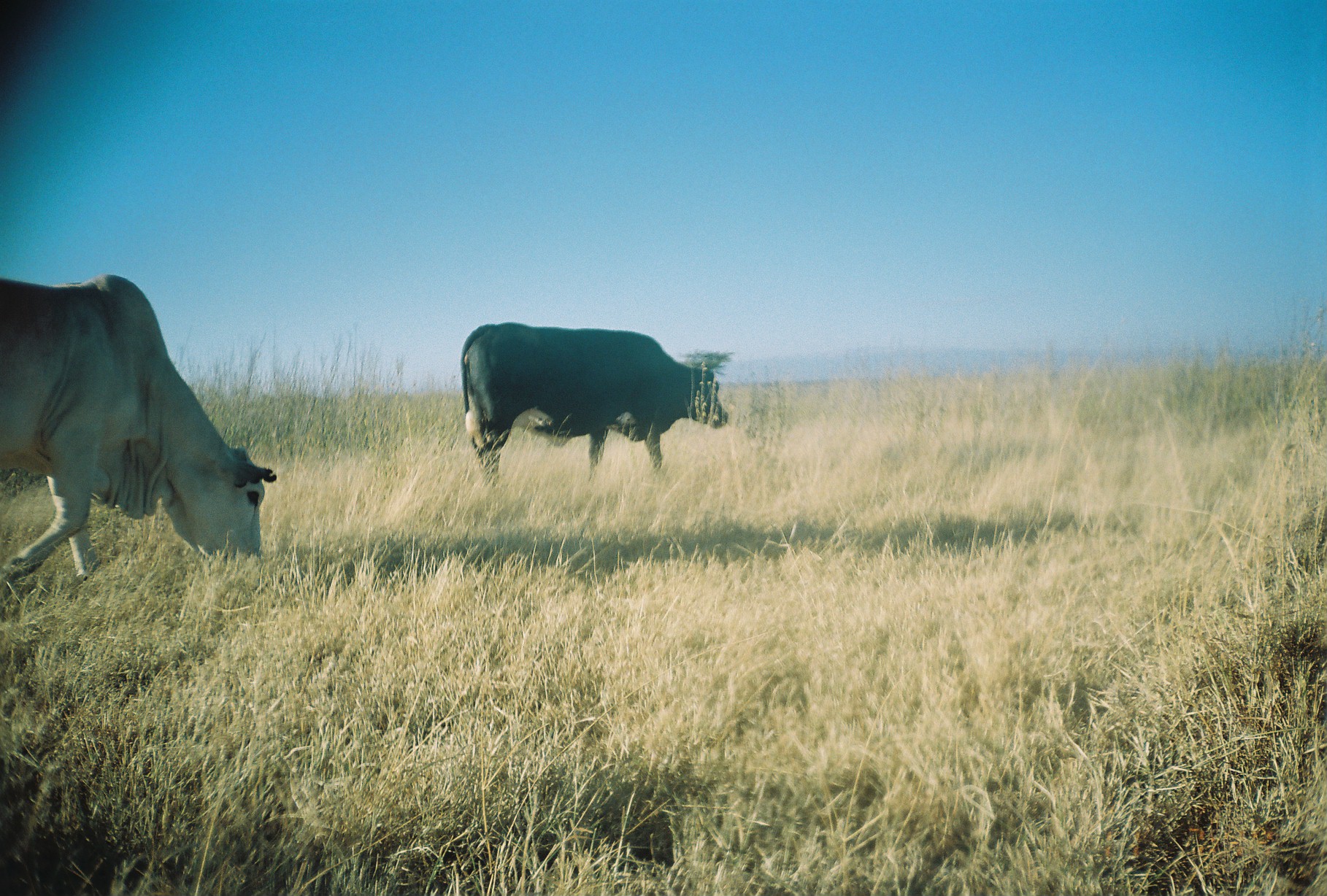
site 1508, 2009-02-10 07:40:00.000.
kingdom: Animalia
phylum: Chordata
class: Mammalia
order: Artiodactyla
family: Bovidae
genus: Bos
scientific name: Bos taurus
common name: domestic cattle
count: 2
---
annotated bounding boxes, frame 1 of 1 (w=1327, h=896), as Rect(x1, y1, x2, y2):
bos taurus: Rect(0, 272, 278, 586); Rect(459, 320, 729, 496)